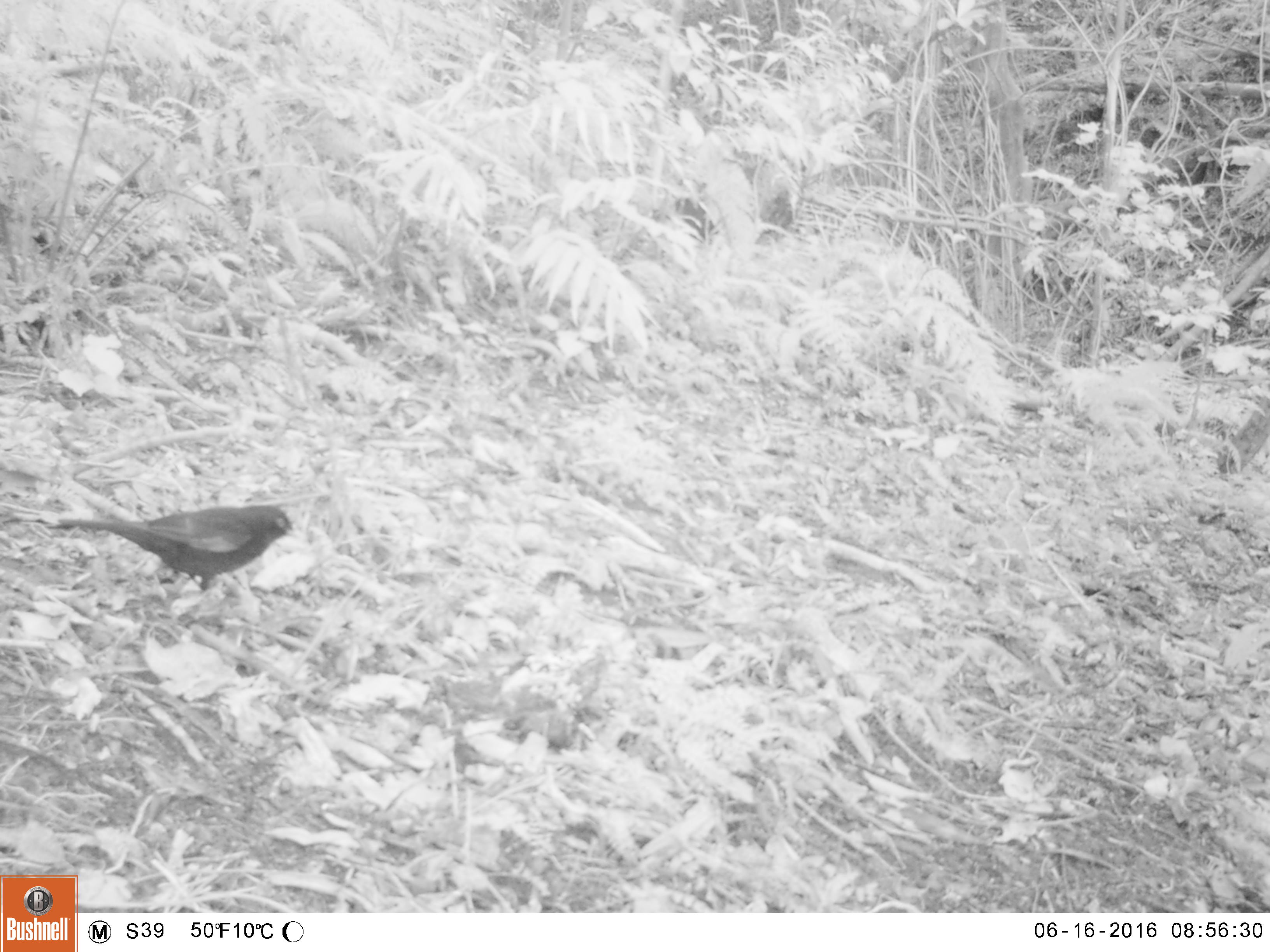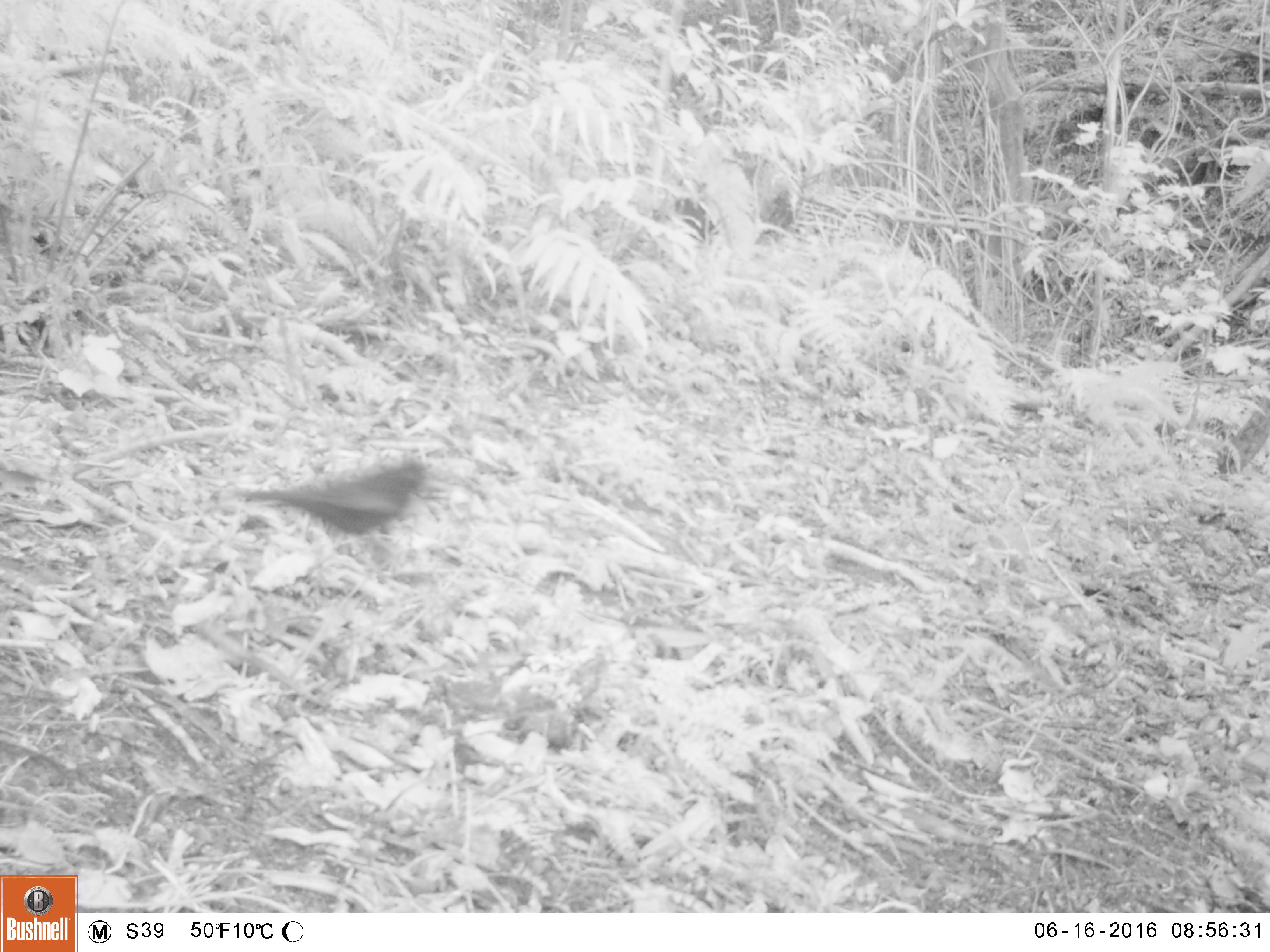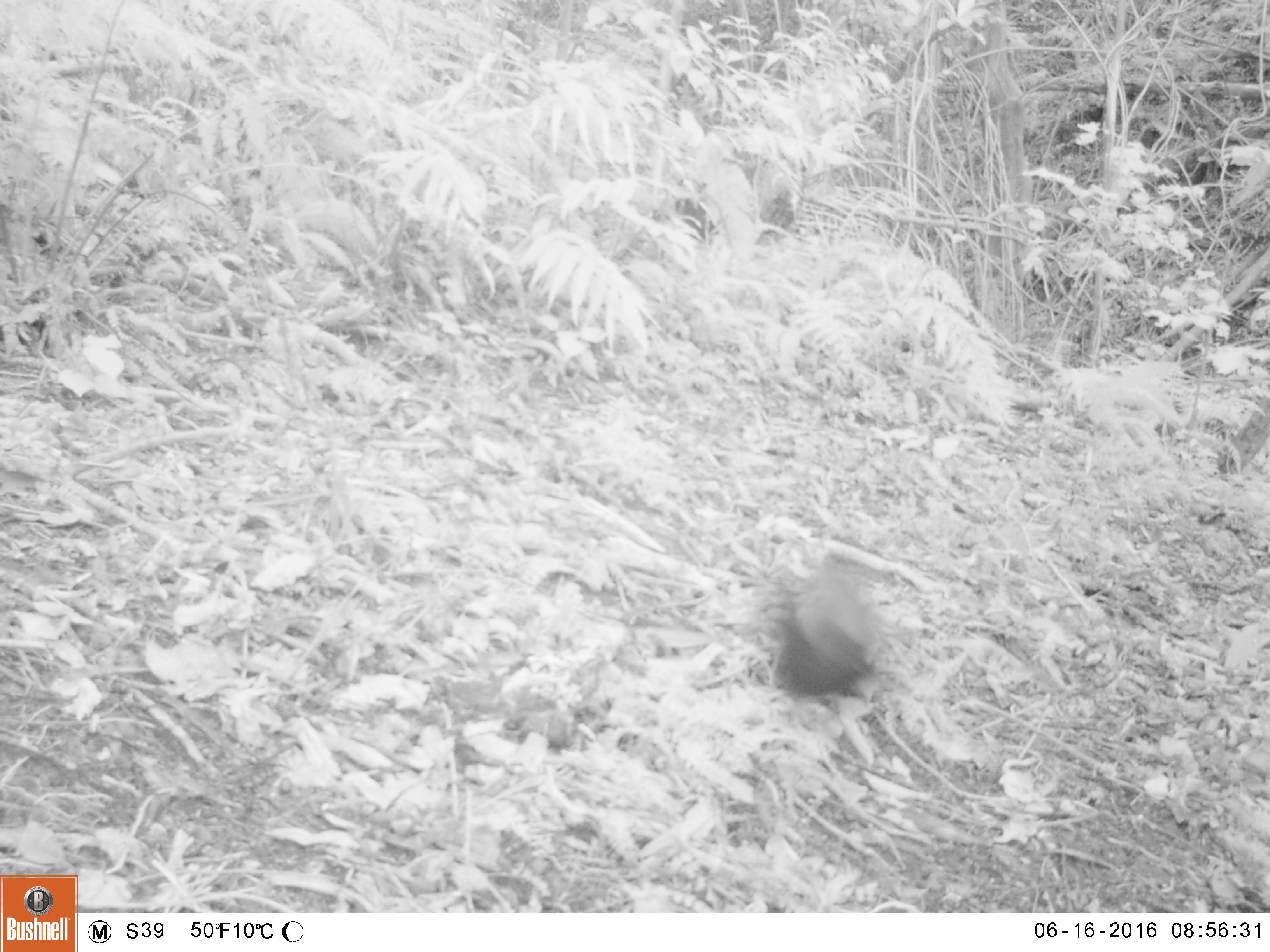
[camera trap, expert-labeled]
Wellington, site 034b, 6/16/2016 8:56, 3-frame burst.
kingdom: Animalia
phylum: Chordata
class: Aves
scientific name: Aves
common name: bird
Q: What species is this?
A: Bird (Aves).